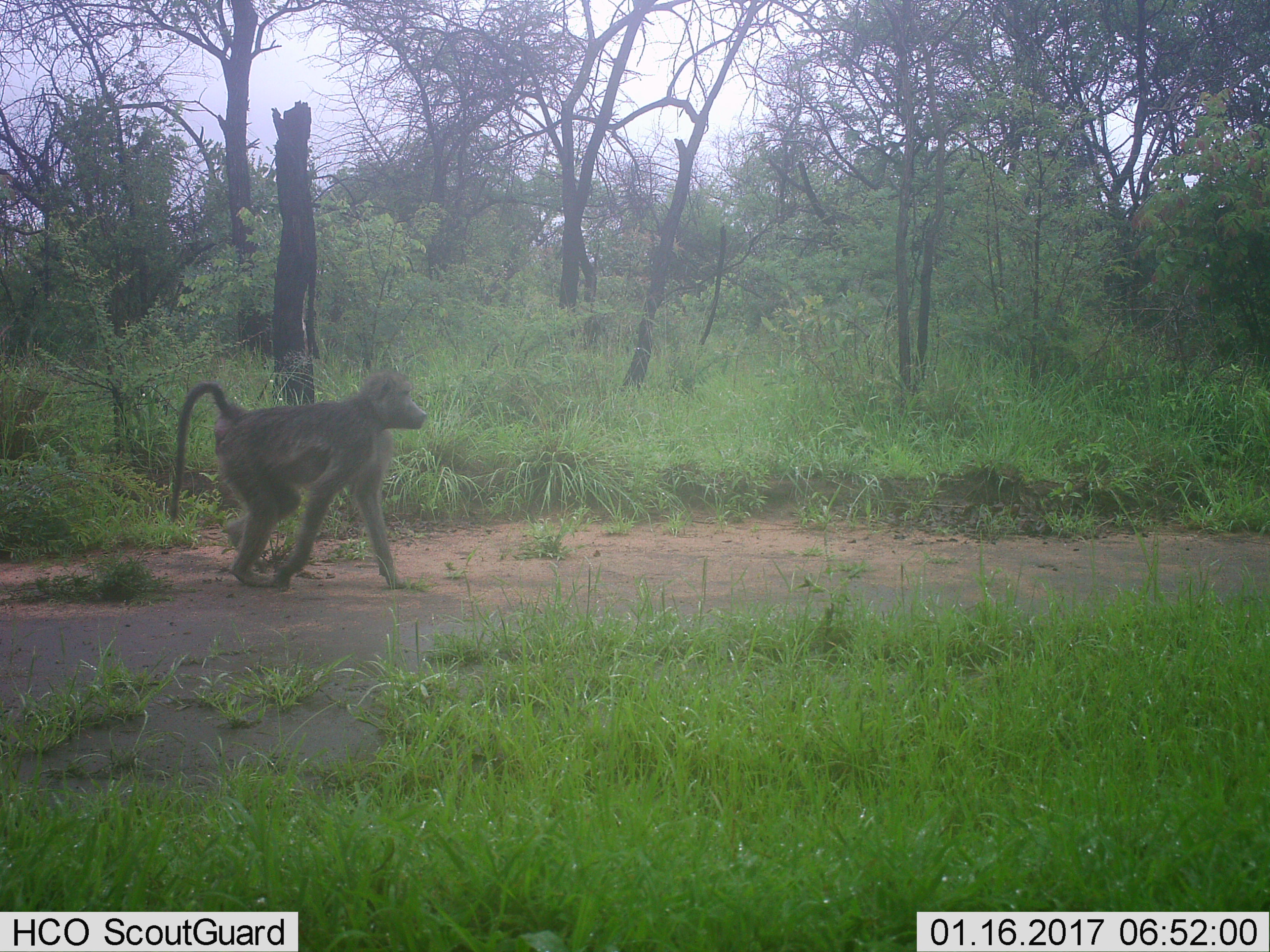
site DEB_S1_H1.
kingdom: Animalia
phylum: Chordata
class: Mammalia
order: Primates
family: Cercopithecidae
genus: Papio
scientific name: Papio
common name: baboon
Baboon (Papio), count 1. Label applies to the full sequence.